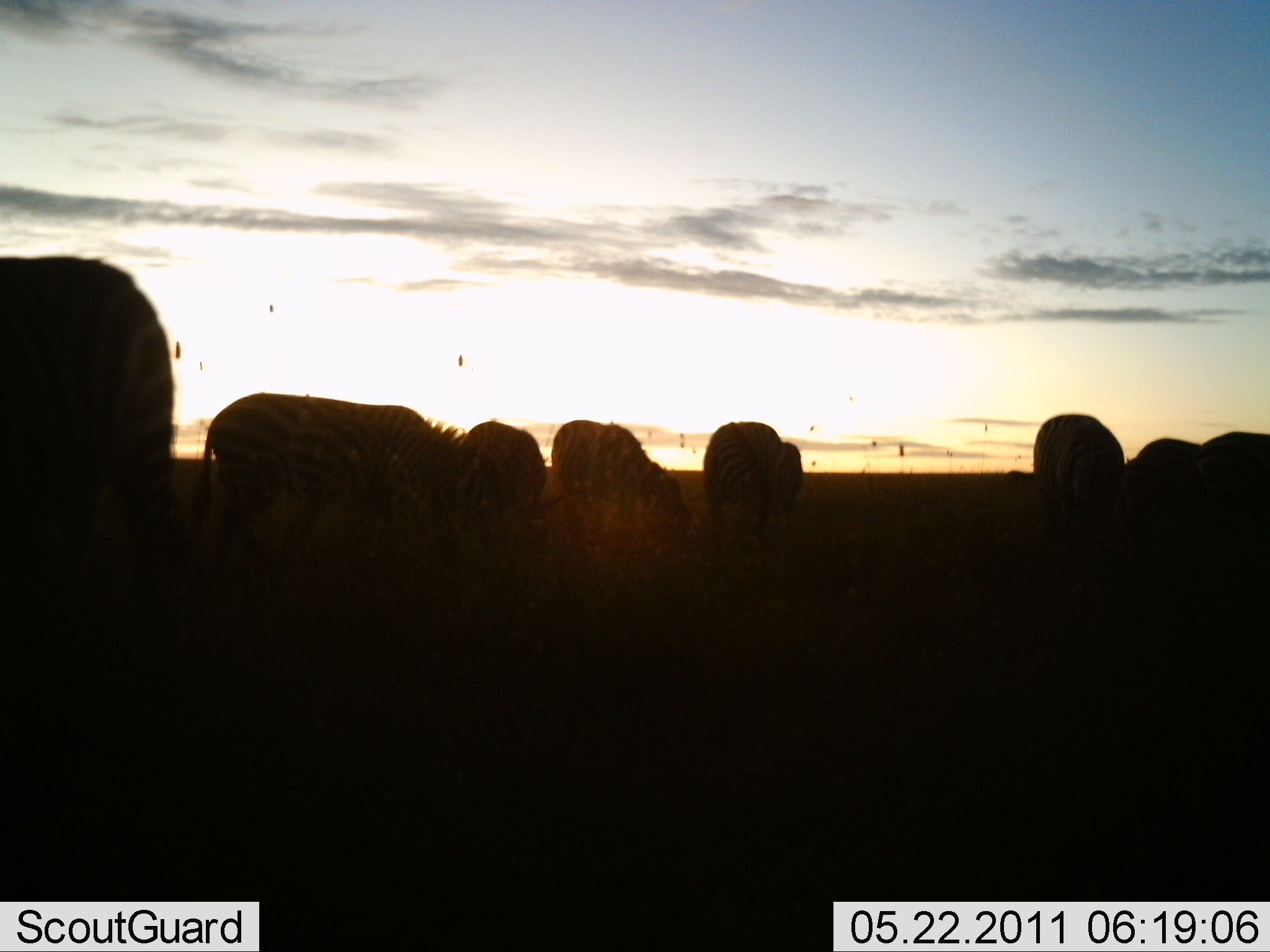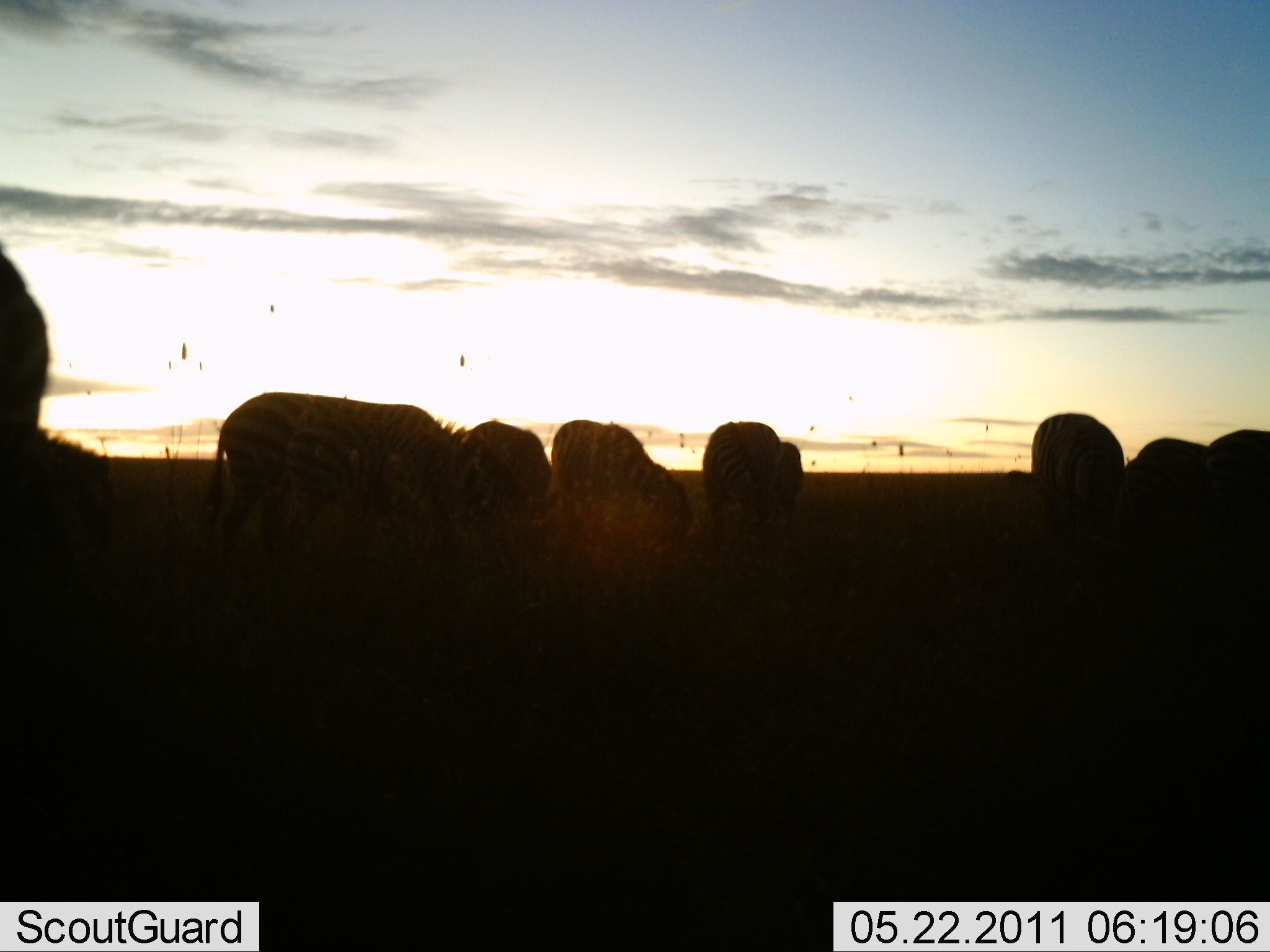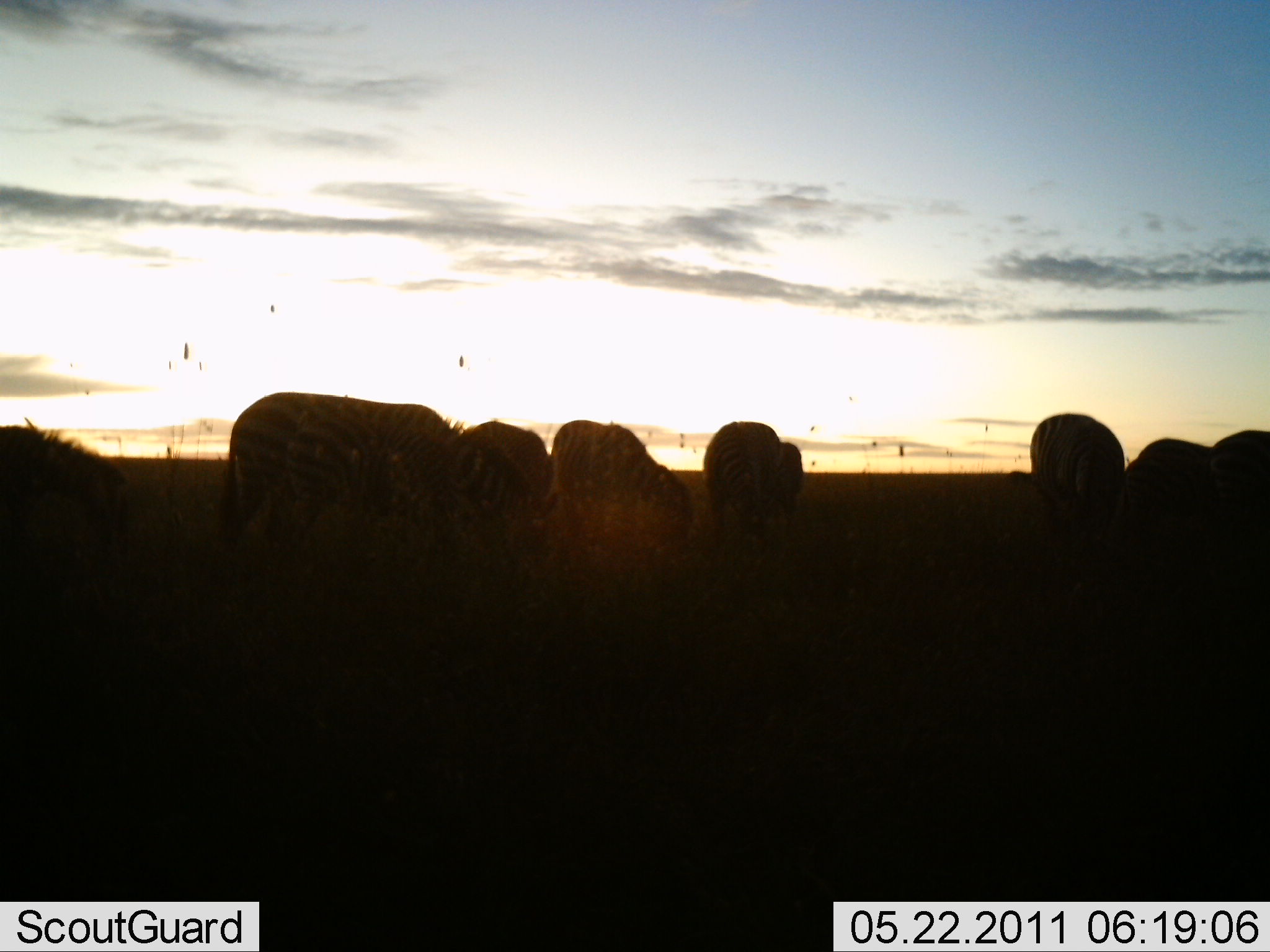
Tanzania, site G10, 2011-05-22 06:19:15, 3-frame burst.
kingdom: Animalia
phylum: Chordata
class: Mammalia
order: Perissodactyla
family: Equidae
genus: Equus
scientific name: Equus quagga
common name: plains zebra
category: zebra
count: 8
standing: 33%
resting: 0%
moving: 8%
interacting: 0%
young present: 0%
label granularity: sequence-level